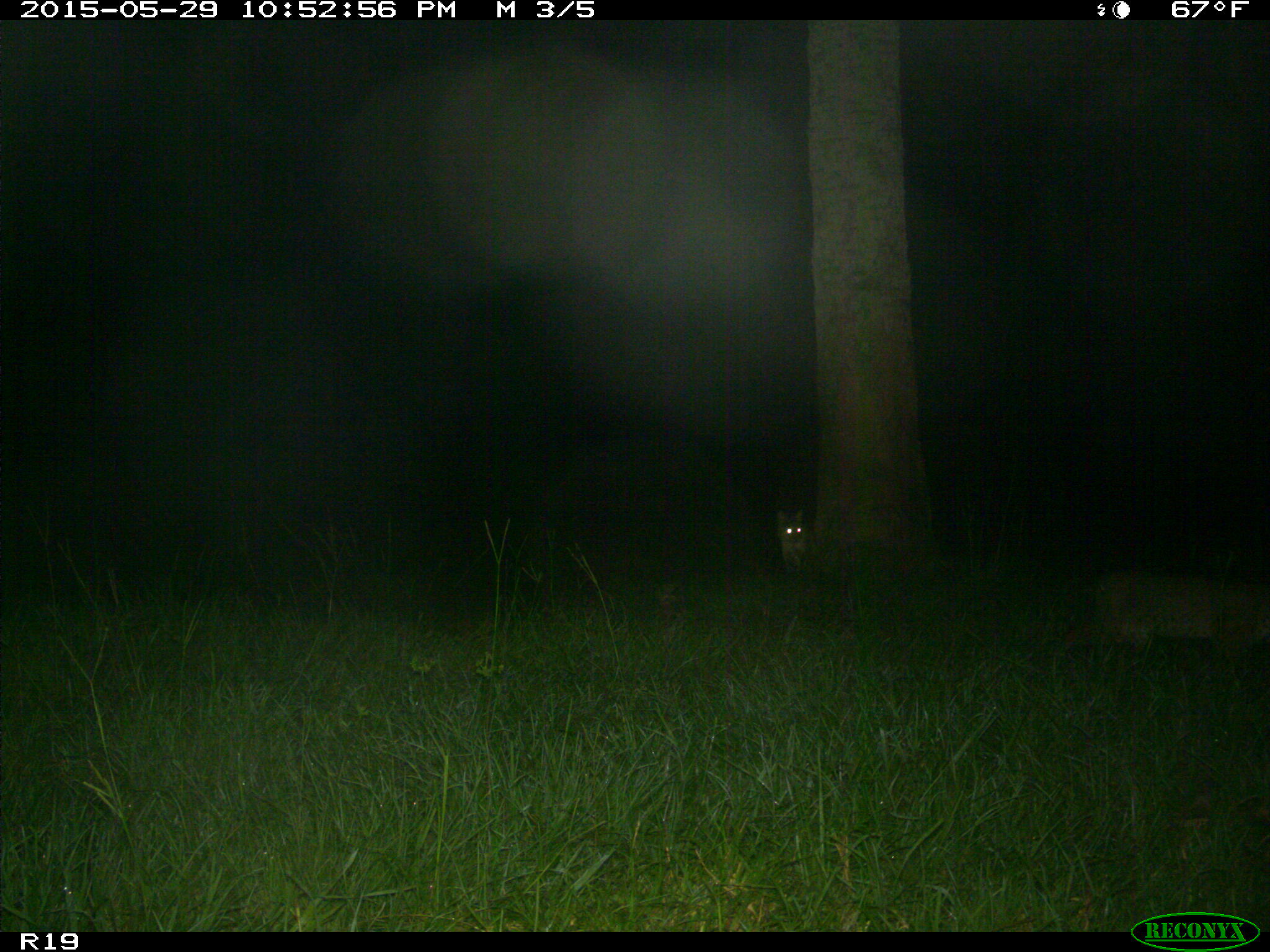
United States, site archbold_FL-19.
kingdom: Animalia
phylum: Chordata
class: Mammalia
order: Carnivora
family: Felidae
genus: Lynx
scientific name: Lynx rufus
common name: bobcat